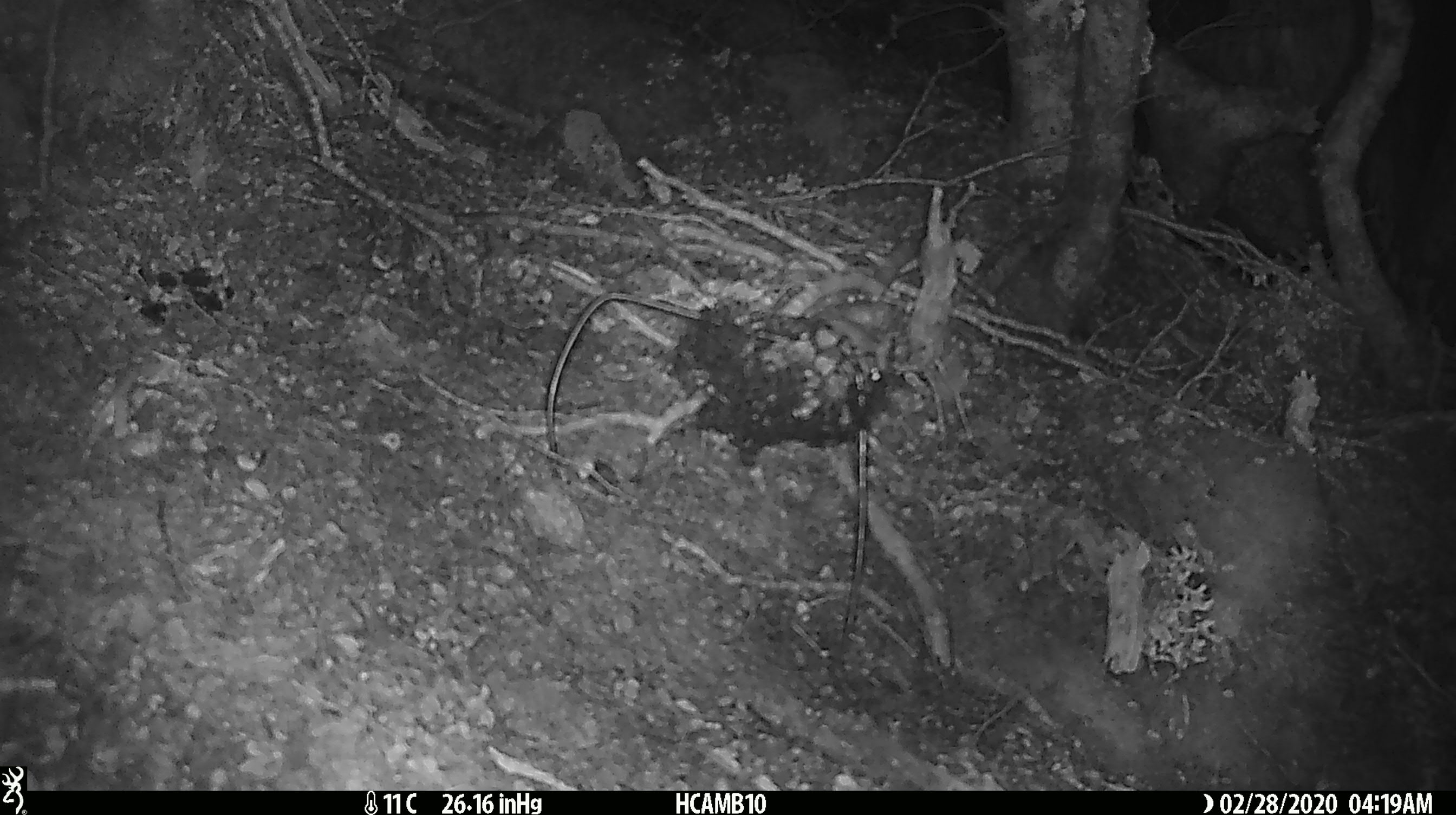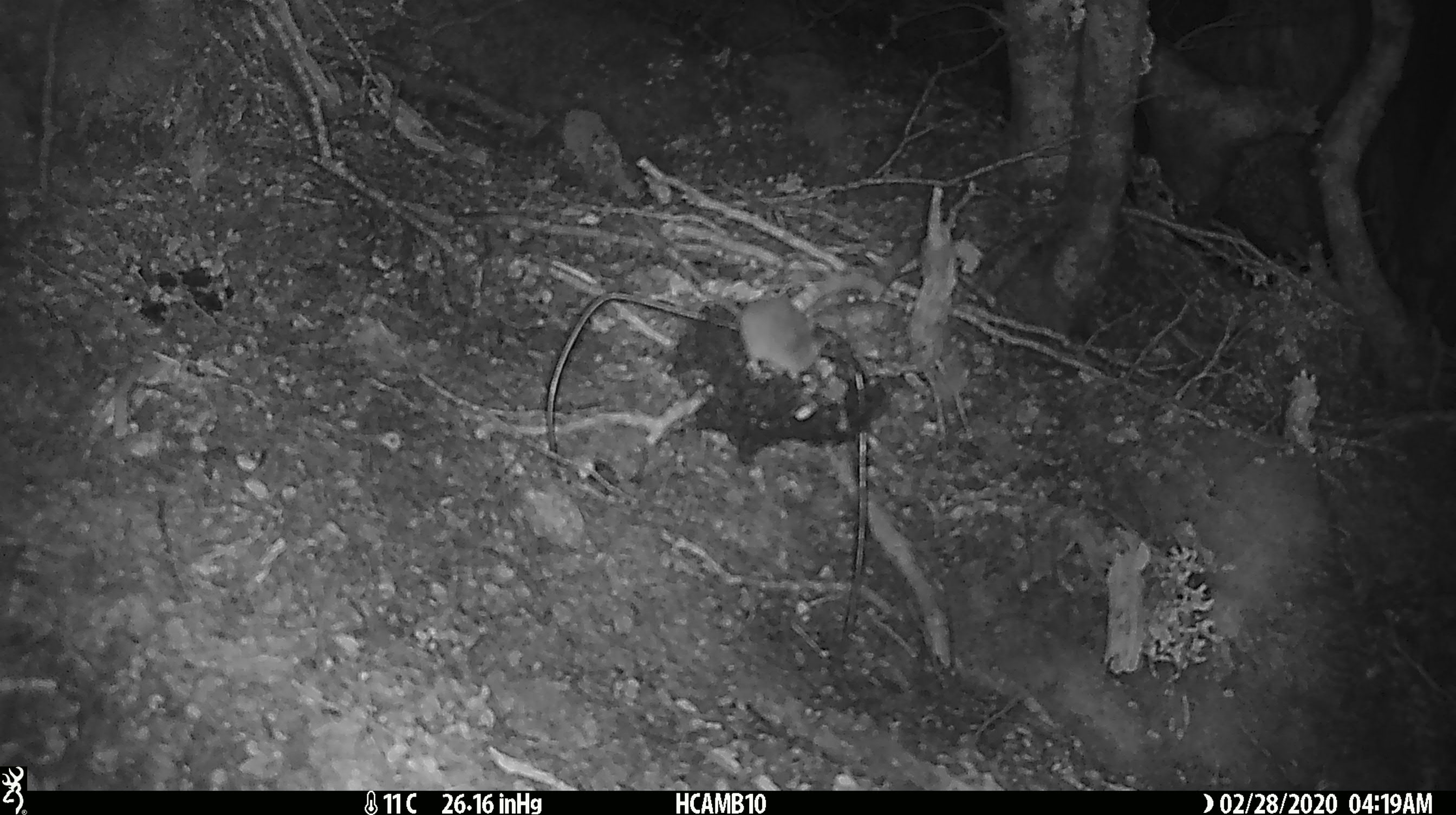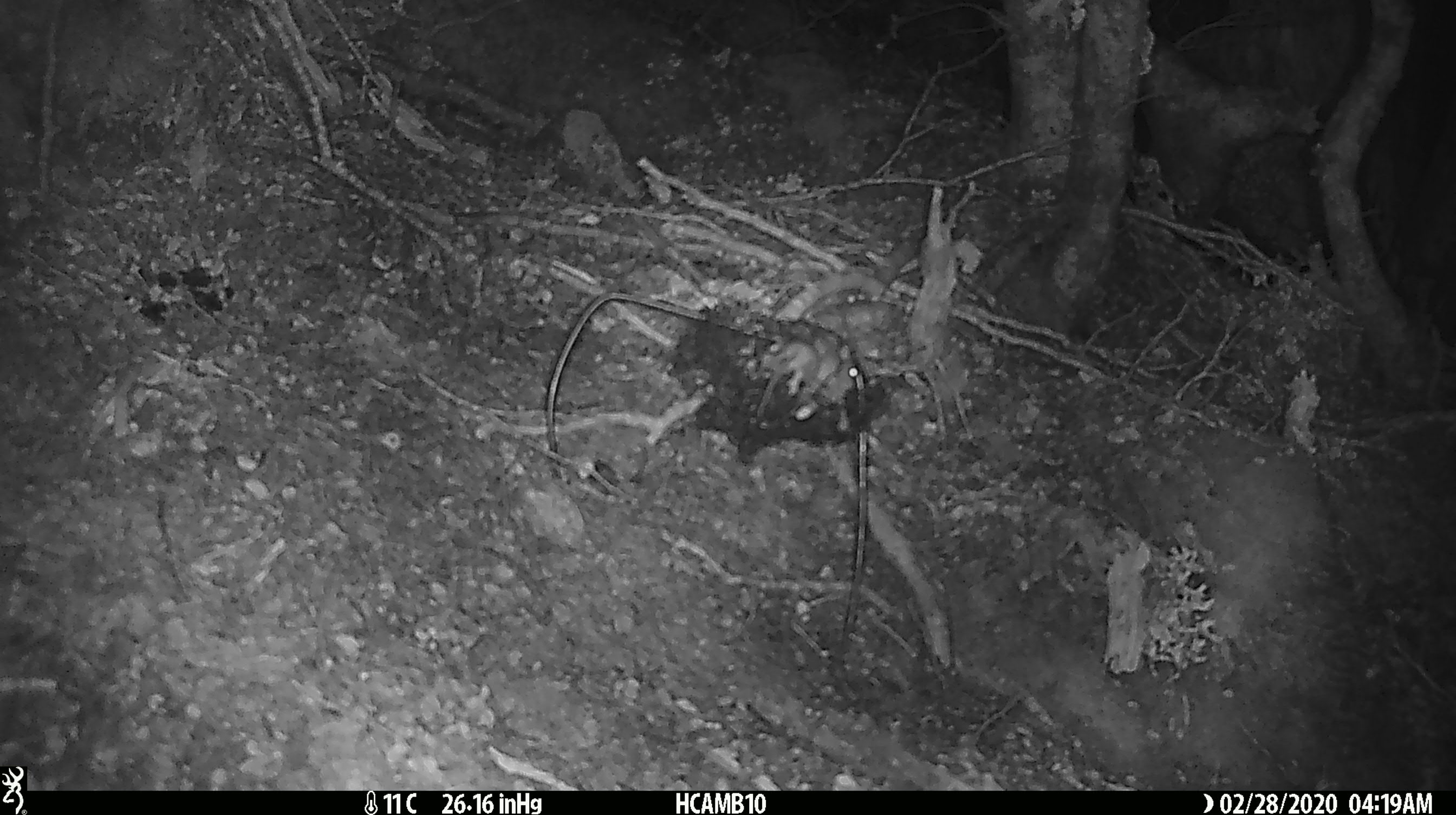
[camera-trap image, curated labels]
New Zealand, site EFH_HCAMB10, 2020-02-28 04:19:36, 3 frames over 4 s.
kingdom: Animalia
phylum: Chordata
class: Mammalia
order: Rodentia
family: Muridae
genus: Mus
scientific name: Mus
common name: mouse